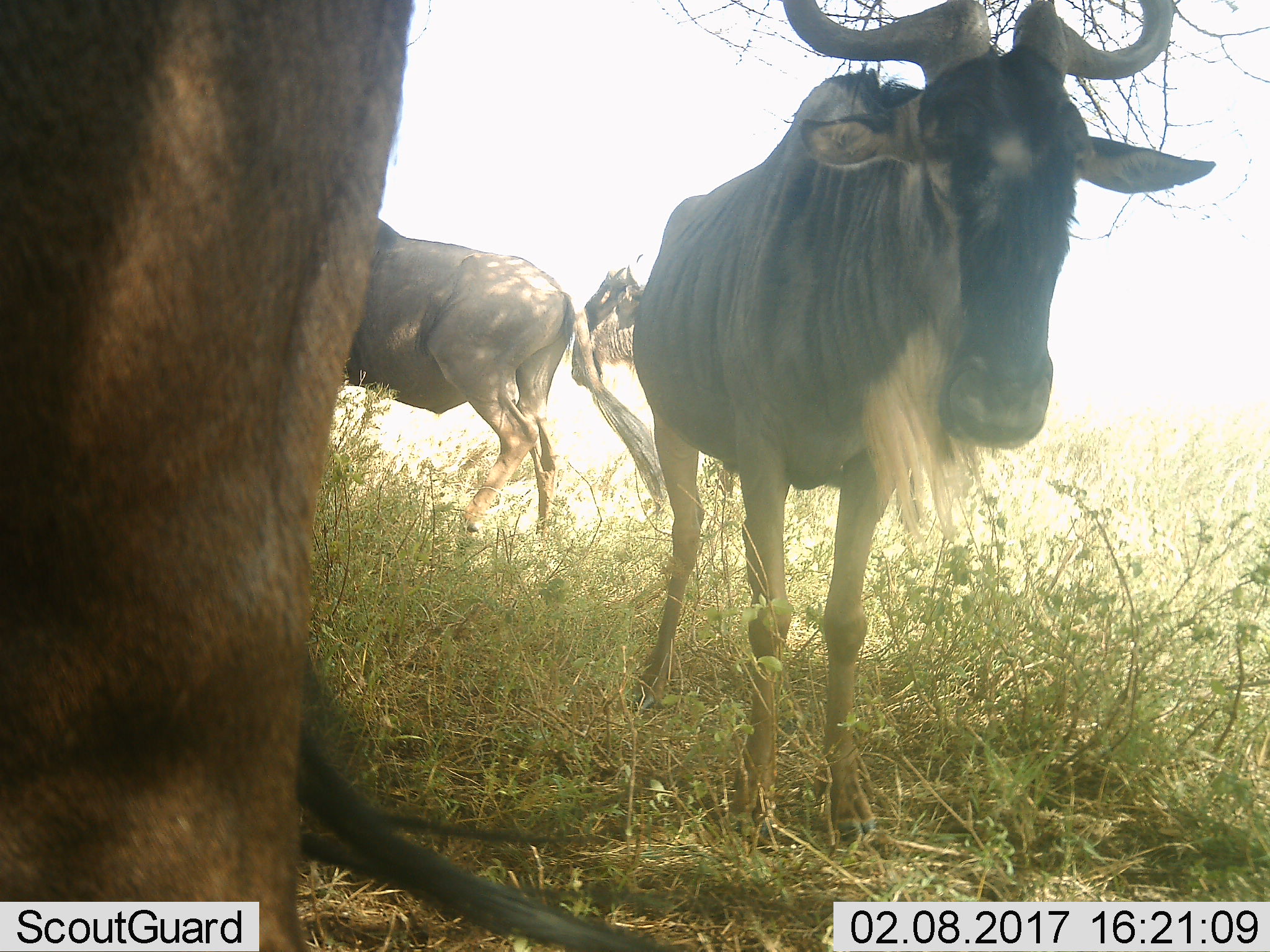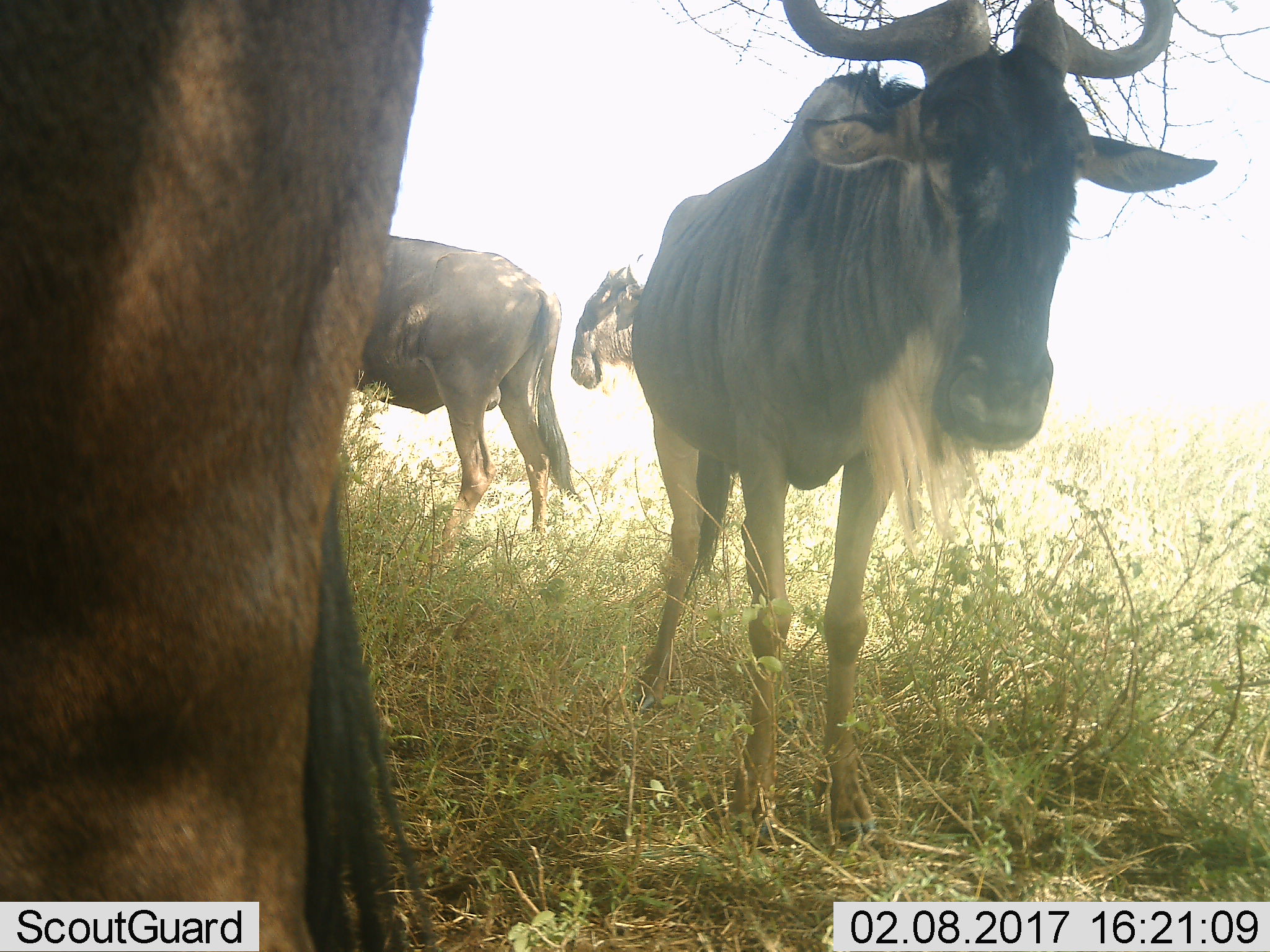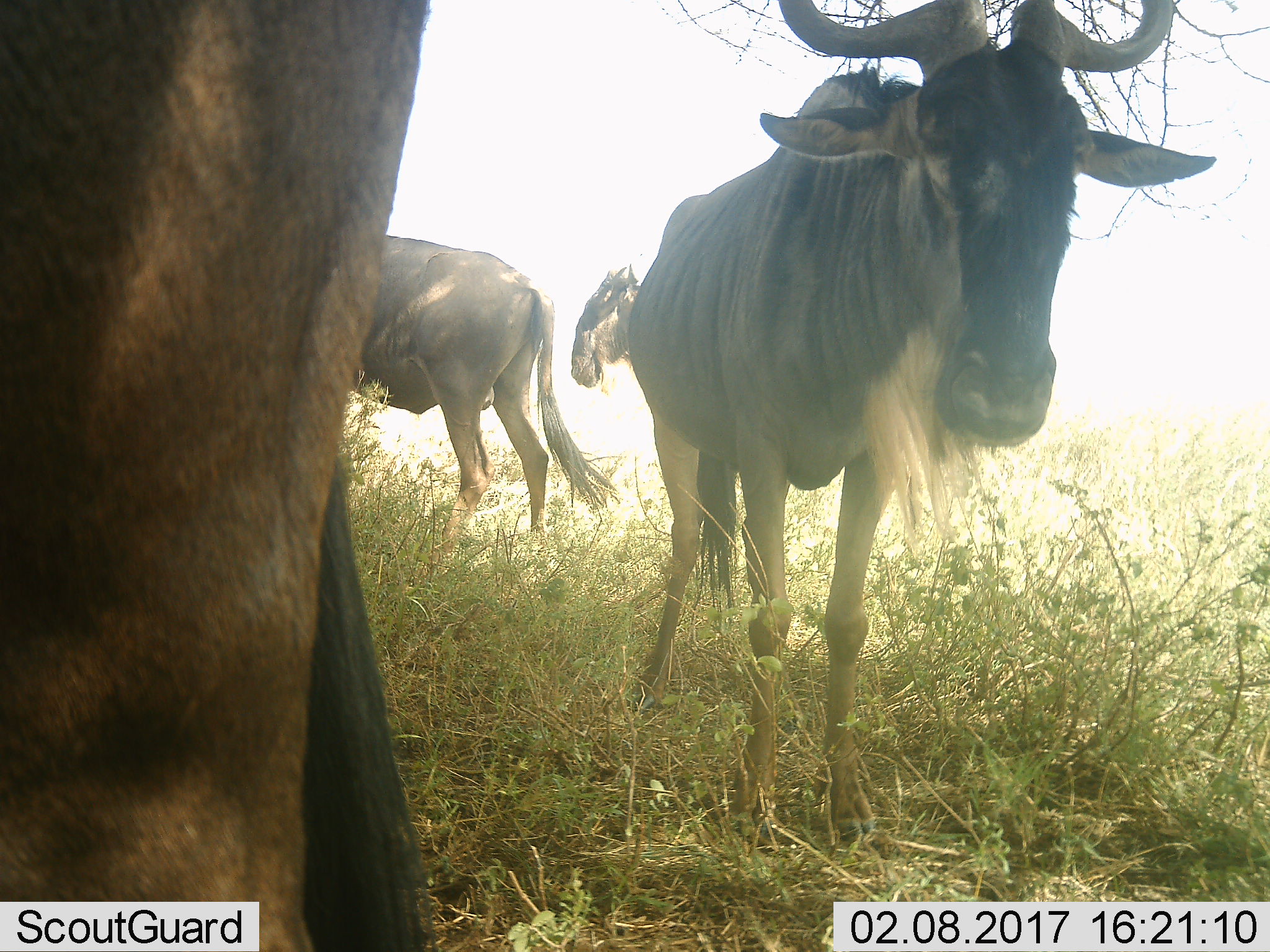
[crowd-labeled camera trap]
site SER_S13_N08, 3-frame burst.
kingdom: Animalia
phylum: Chordata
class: Mammalia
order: Artiodactyla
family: Bovidae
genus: Connochaetes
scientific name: Connochaetes taurinus taurinus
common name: blue wildebeest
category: wildebeestblue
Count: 4.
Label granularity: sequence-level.